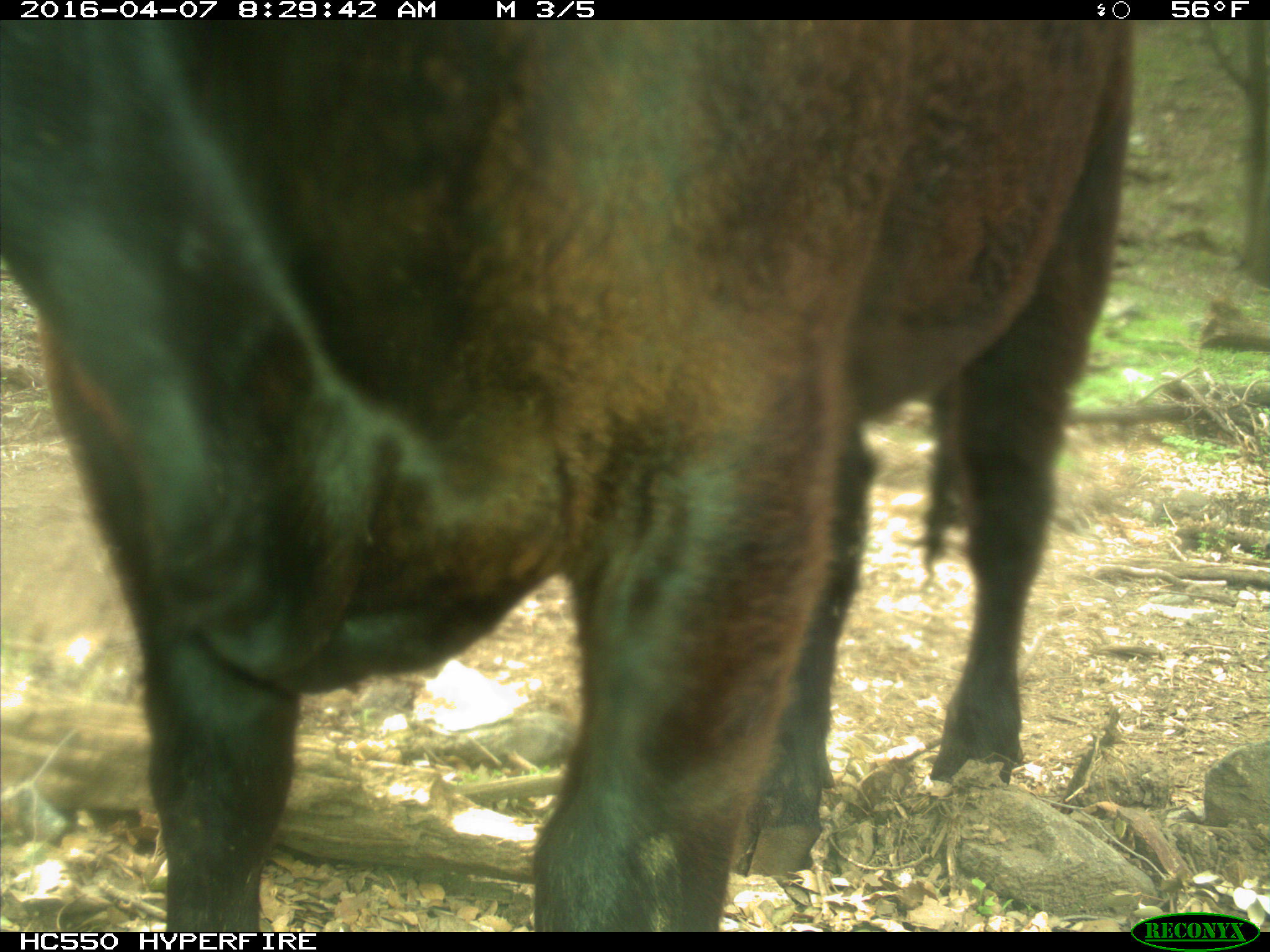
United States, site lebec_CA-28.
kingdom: Animalia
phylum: Chordata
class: Mammalia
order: Artiodactyla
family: Bovidae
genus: Bos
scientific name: Bos taurus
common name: domestic cow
Bos taurus (domestic cow).